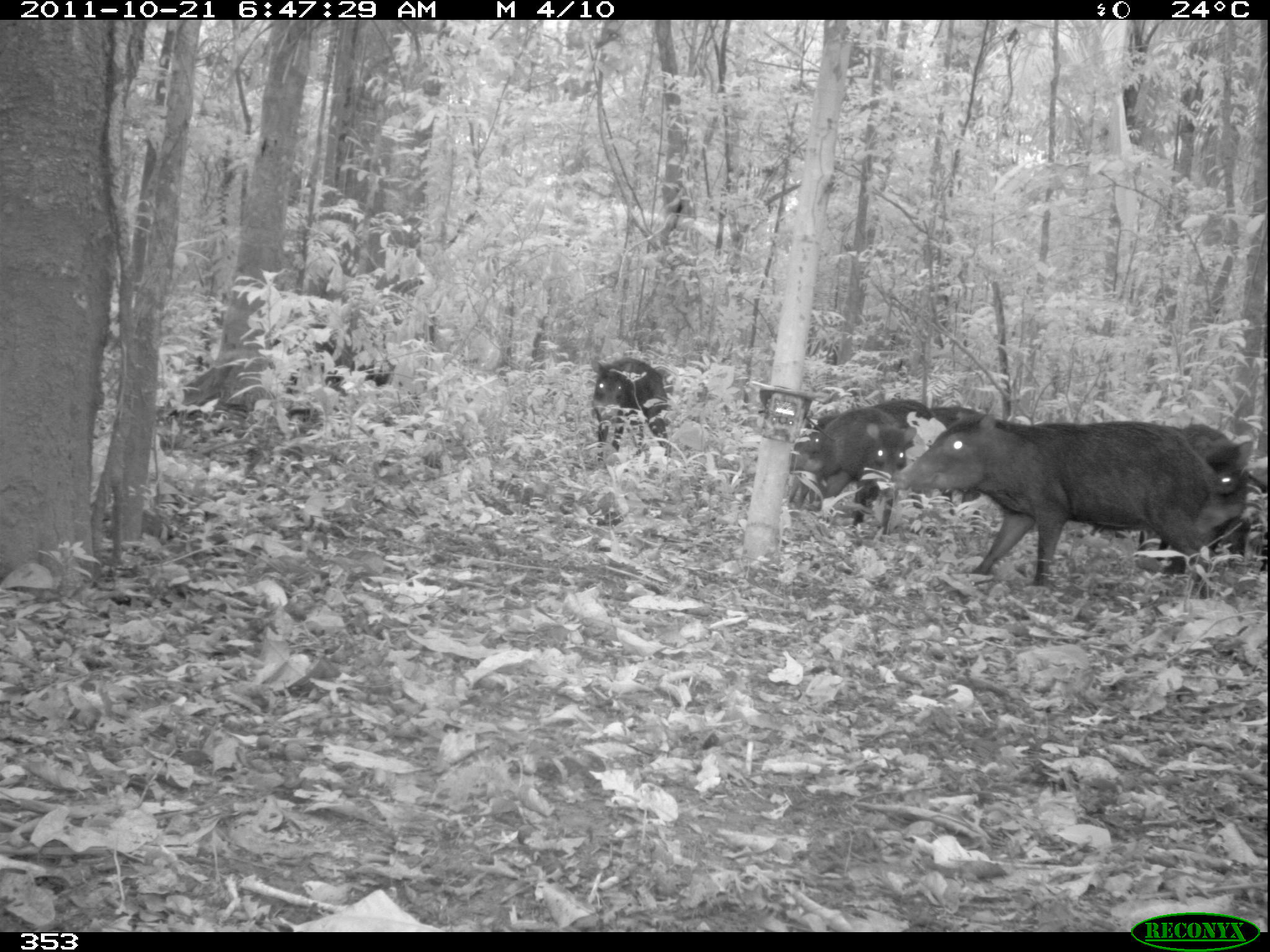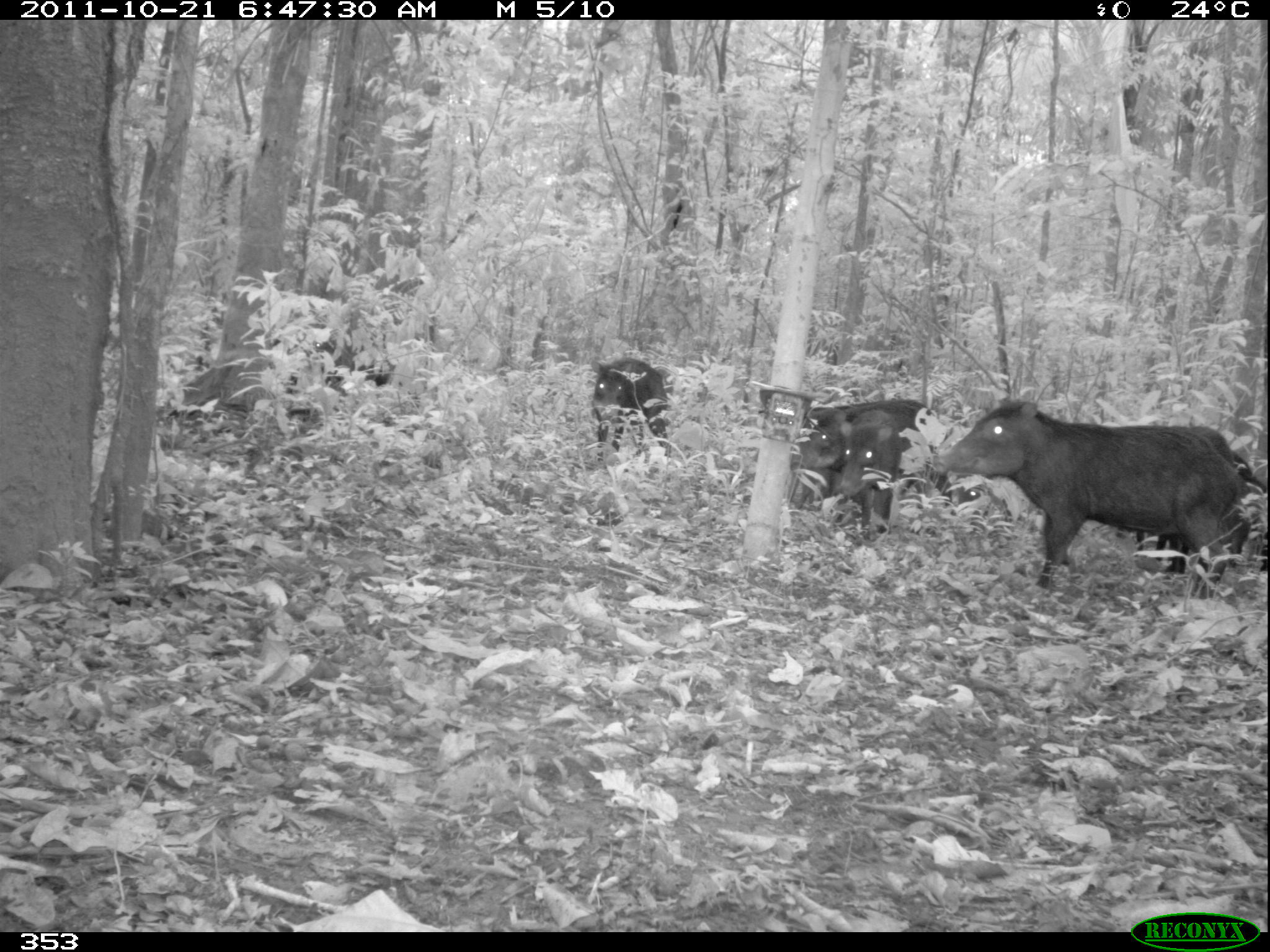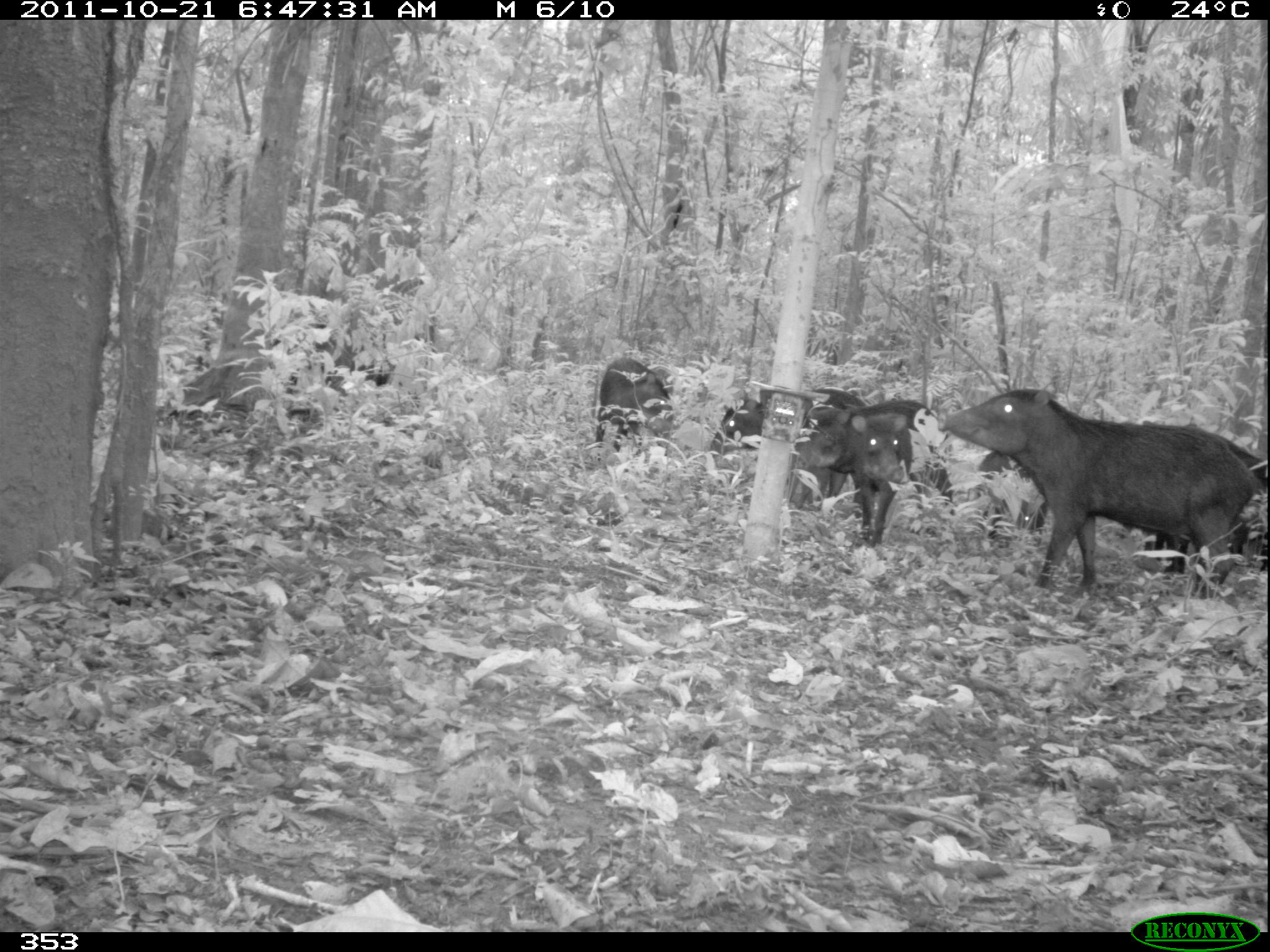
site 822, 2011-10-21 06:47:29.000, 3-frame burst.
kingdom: Animalia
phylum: Chordata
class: Mammalia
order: Artiodactyla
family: Tayassuidae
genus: Tayassu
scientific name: Tayassu pecari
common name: white-lipped peccary